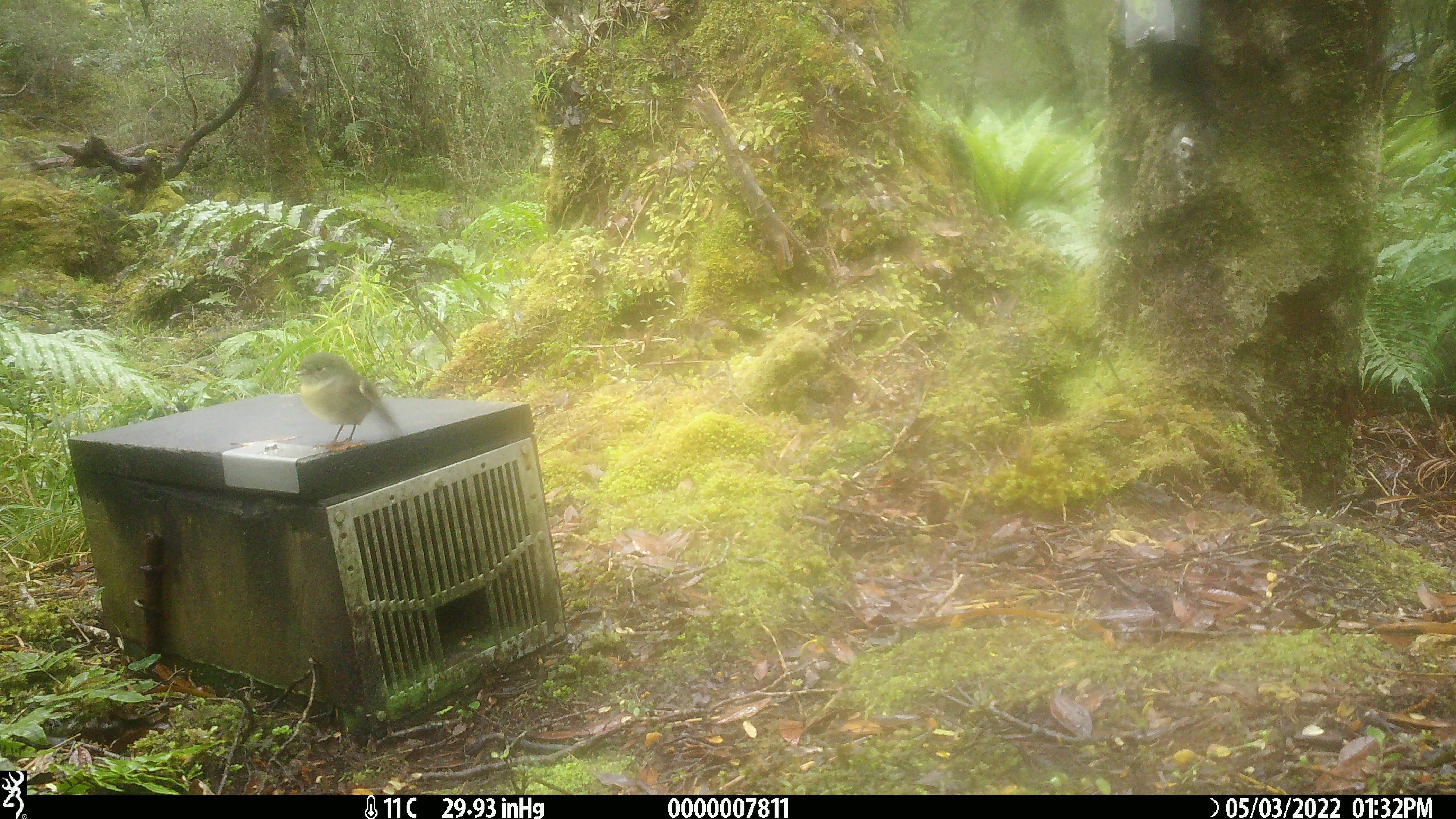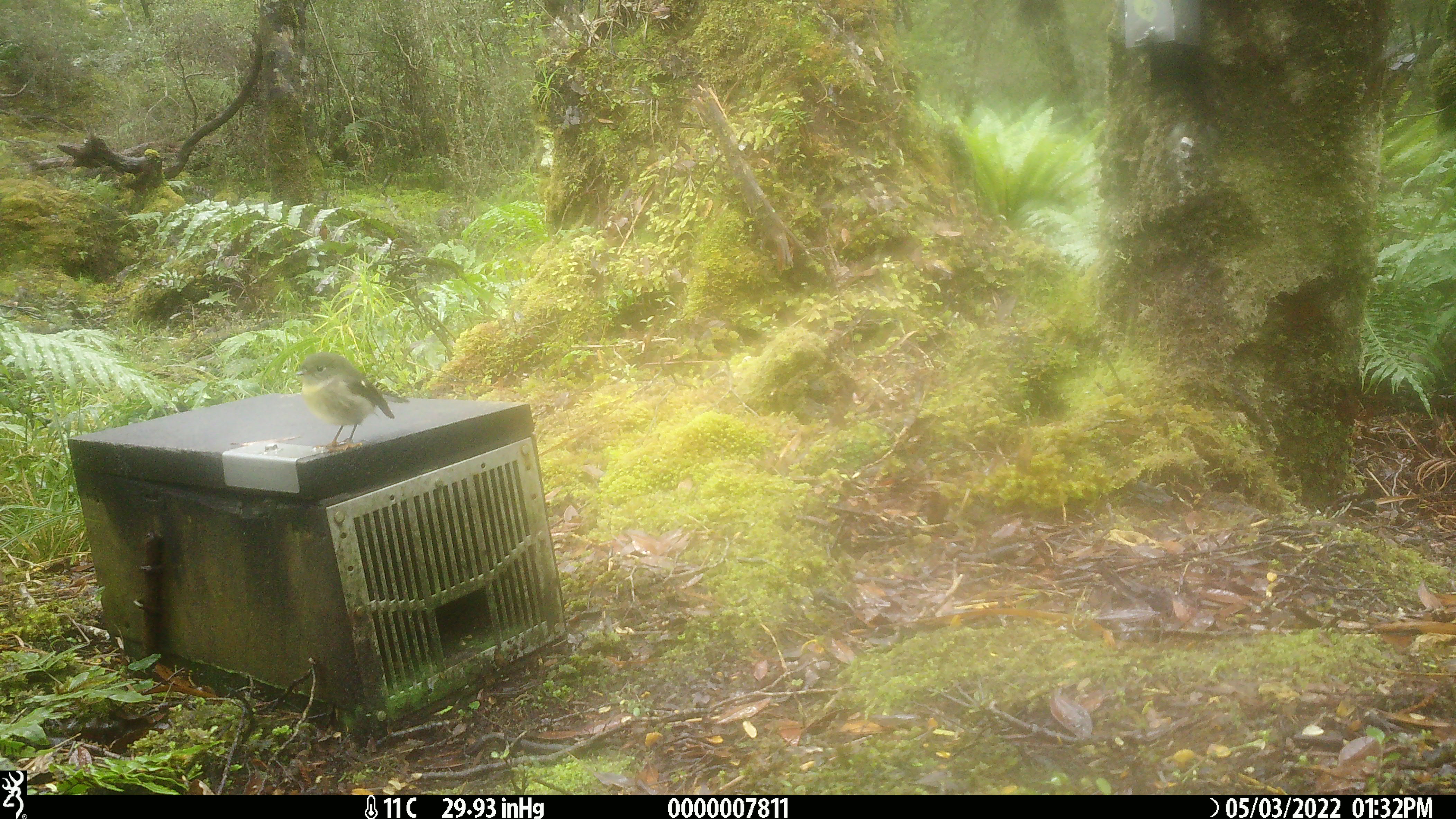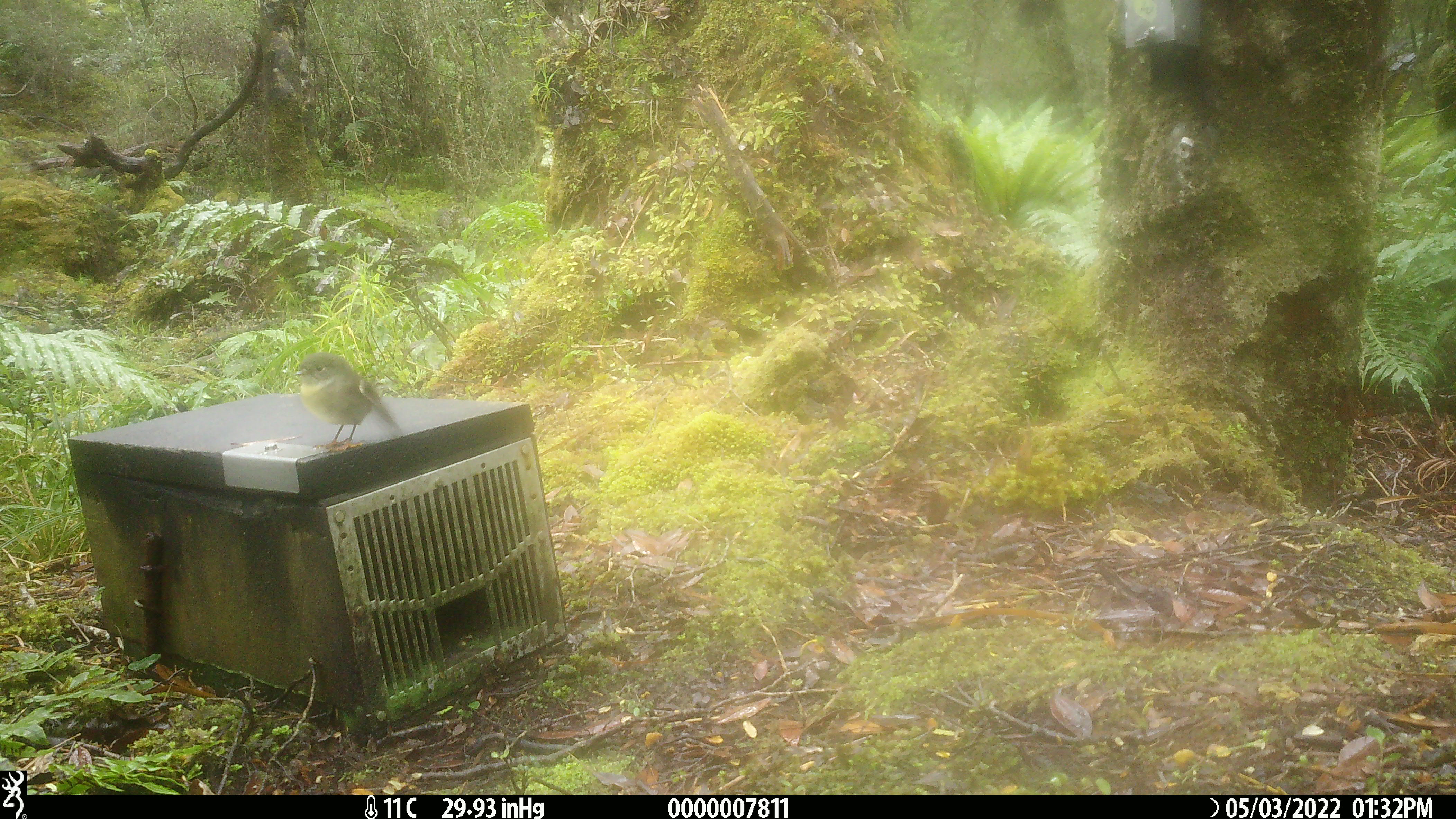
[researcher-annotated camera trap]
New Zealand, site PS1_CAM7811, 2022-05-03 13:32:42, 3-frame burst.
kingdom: Animalia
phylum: Chordata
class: Aves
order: Passeriformes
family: Petroicidae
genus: Petroica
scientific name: Petroica macrocephala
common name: tomtit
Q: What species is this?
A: Tomtit (Petroica macrocephala).